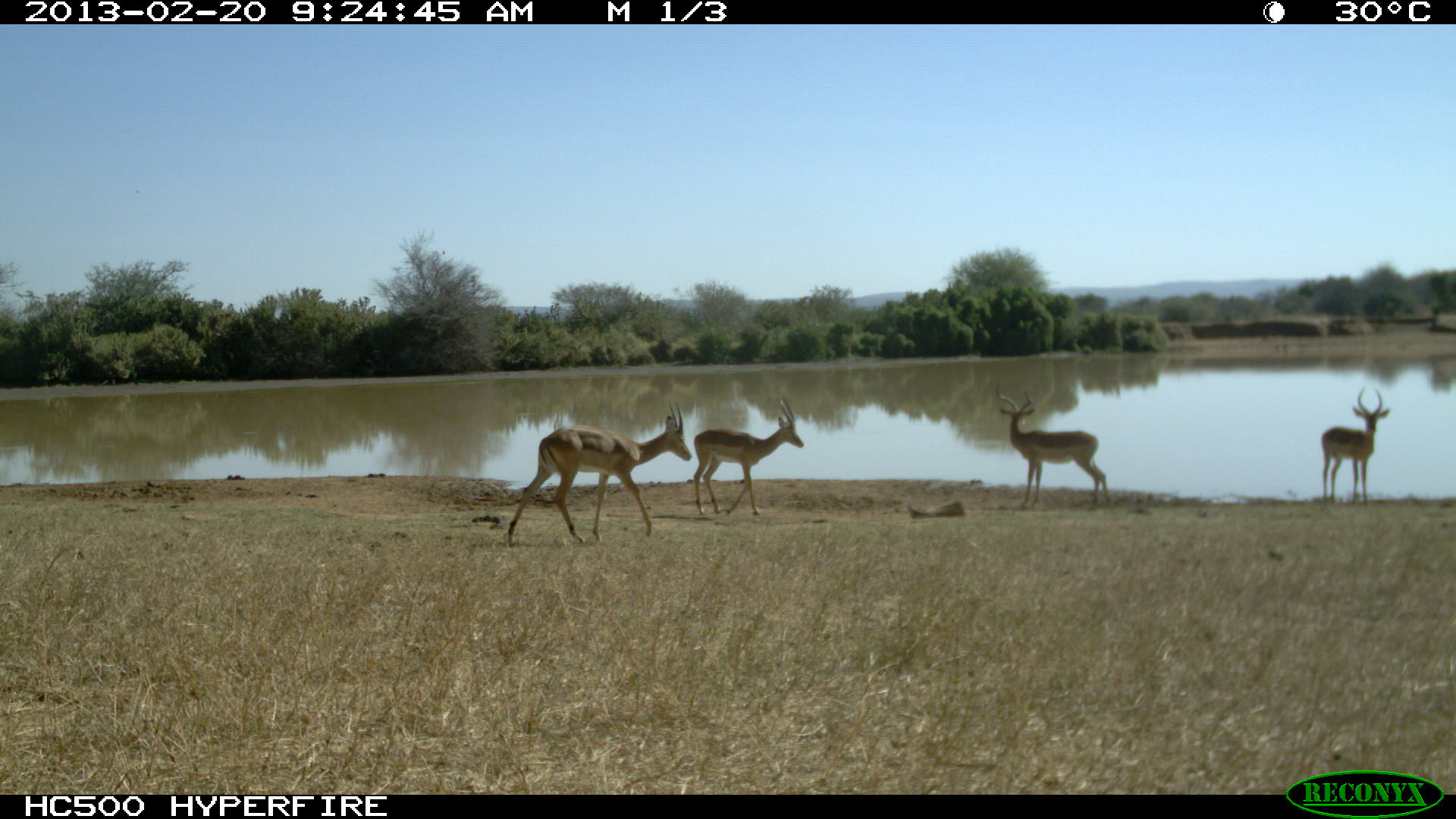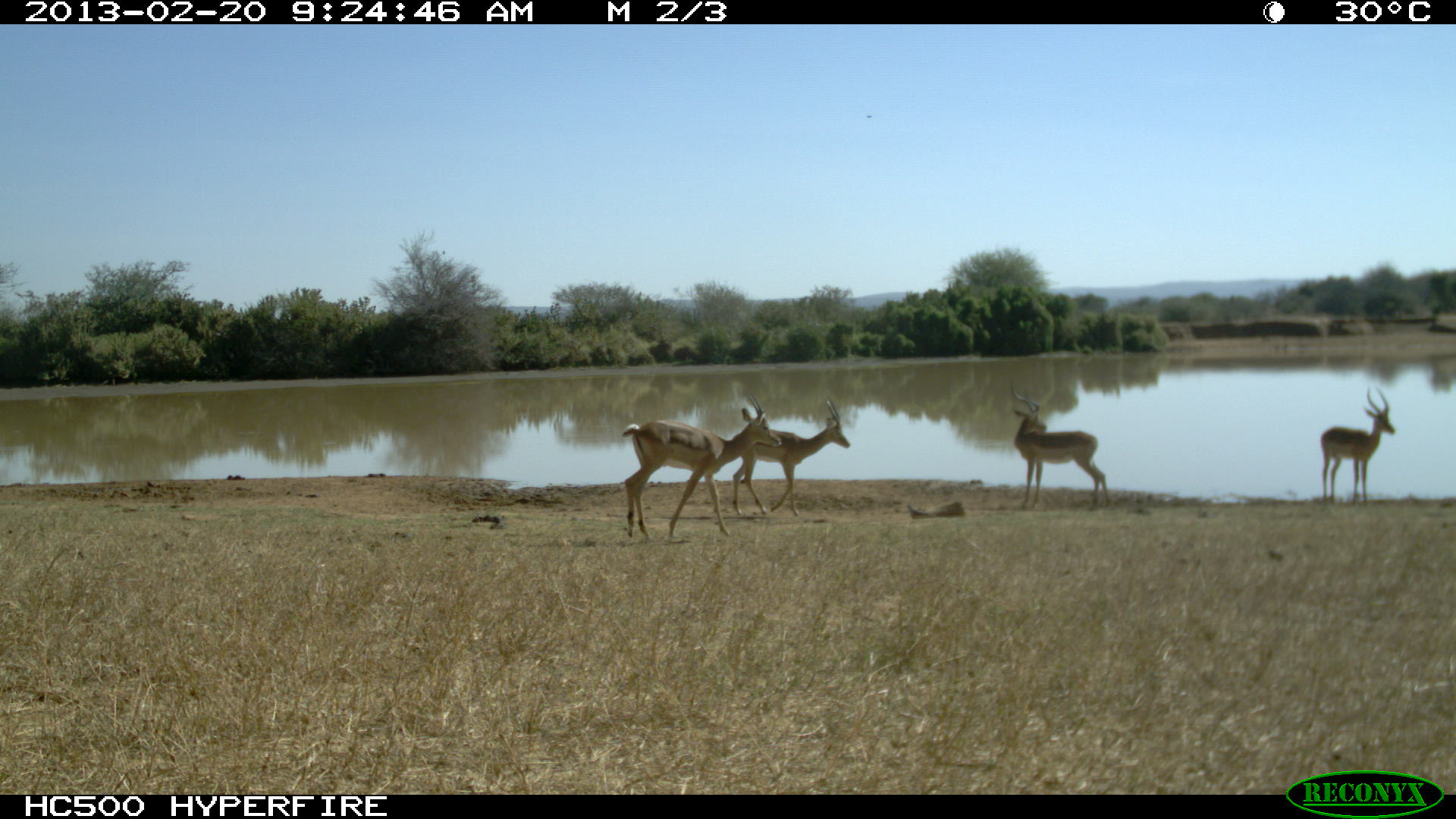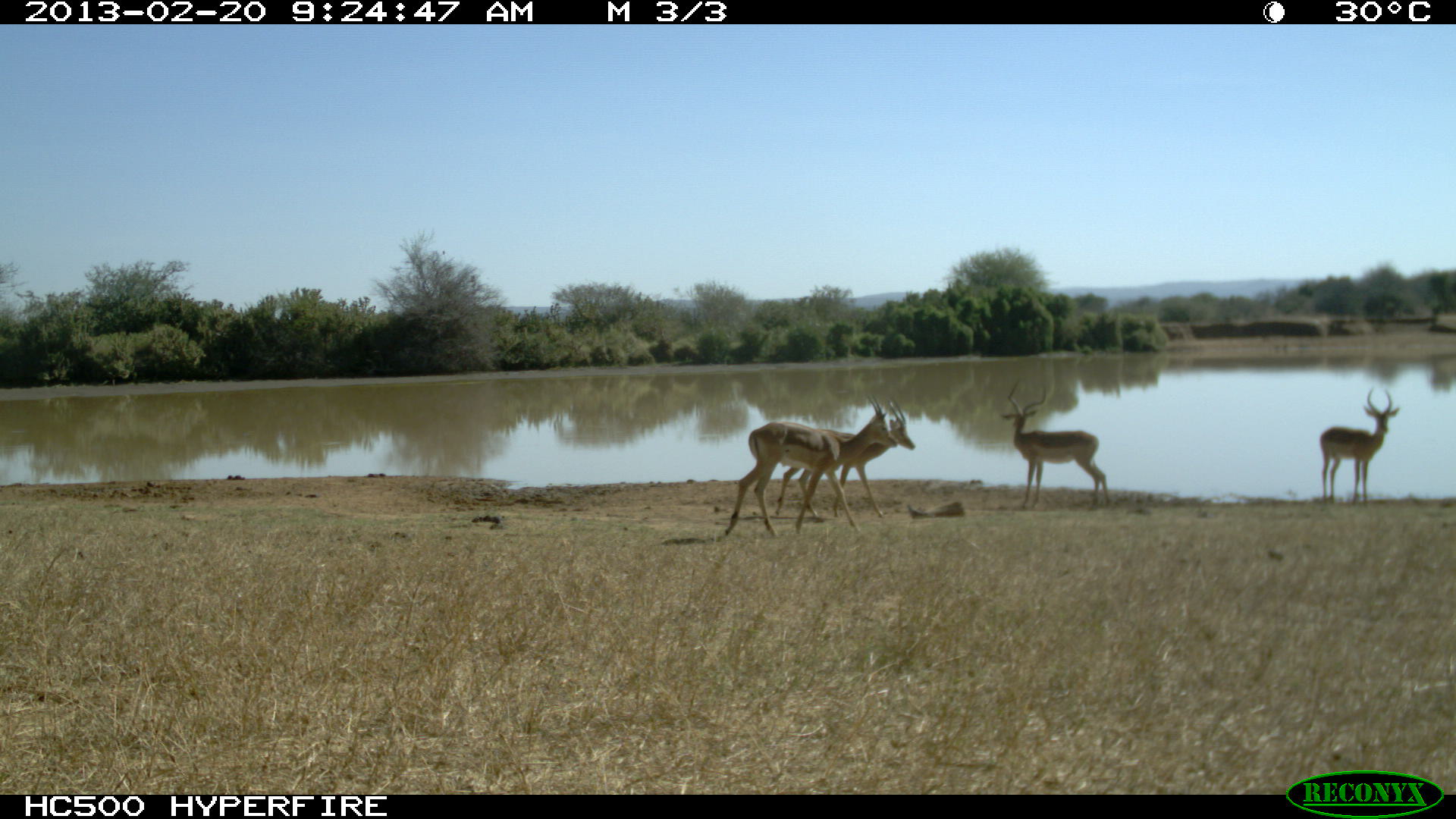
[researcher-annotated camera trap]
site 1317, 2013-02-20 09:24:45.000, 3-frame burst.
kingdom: Animalia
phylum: Chordata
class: Mammalia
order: Artiodactyla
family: Bovidae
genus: Aepyceros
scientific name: Aepyceros melampus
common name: impala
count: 4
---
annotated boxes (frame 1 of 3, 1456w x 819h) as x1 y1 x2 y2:
aepyceros melampus: 505 401 691 545; 995 379 1110 509; 691 395 803 516; 1321 386 1391 503